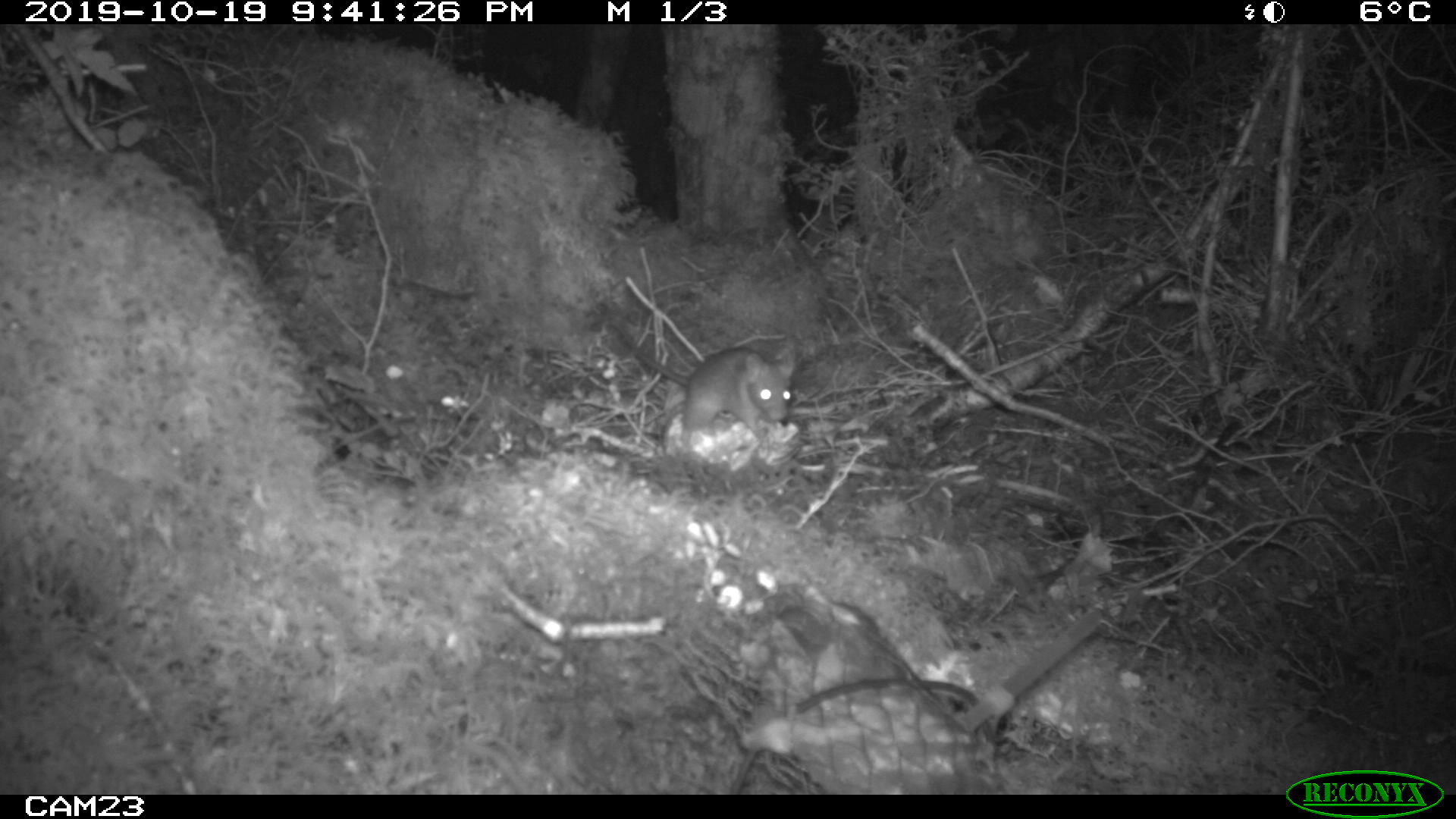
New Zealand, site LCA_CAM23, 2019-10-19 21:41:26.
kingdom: Animalia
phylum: Chordata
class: Mammalia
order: Rodentia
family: Muridae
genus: Rattus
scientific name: Rattus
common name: rat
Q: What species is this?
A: Rat (Rattus).